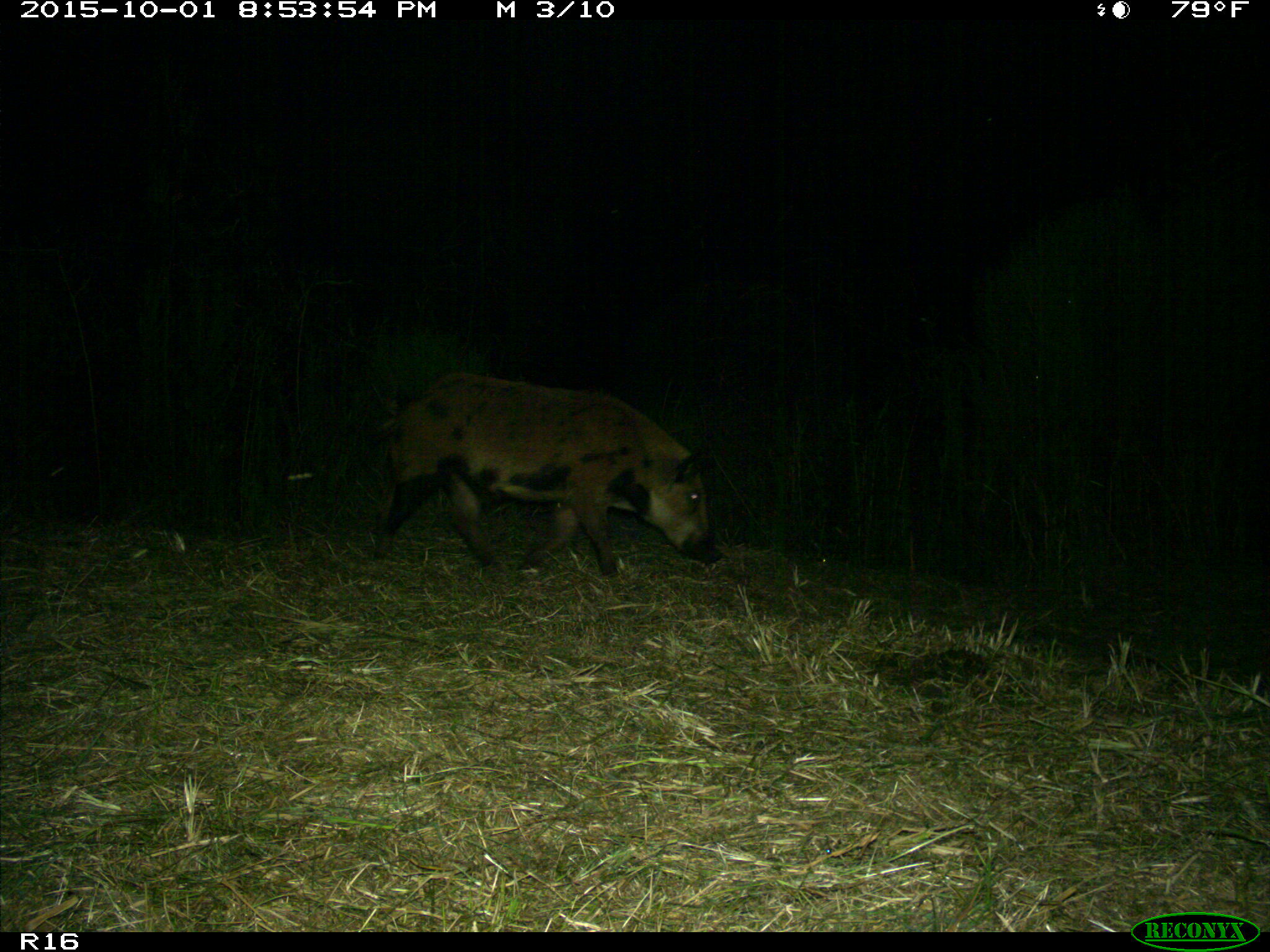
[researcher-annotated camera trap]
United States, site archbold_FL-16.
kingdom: Animalia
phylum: Chordata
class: Mammalia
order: Artiodactyla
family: Suidae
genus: Sus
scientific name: Sus scrofa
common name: wild boar